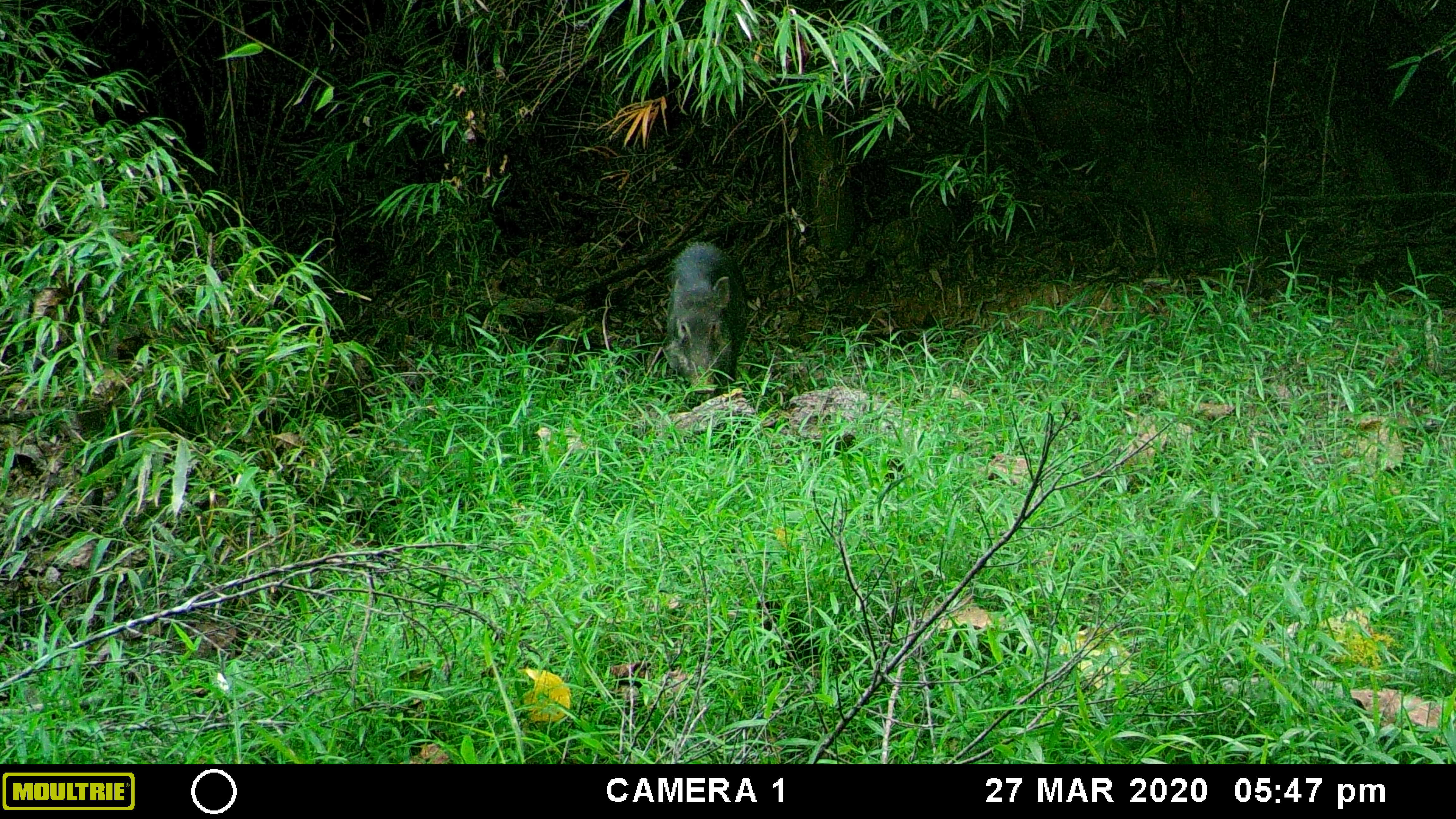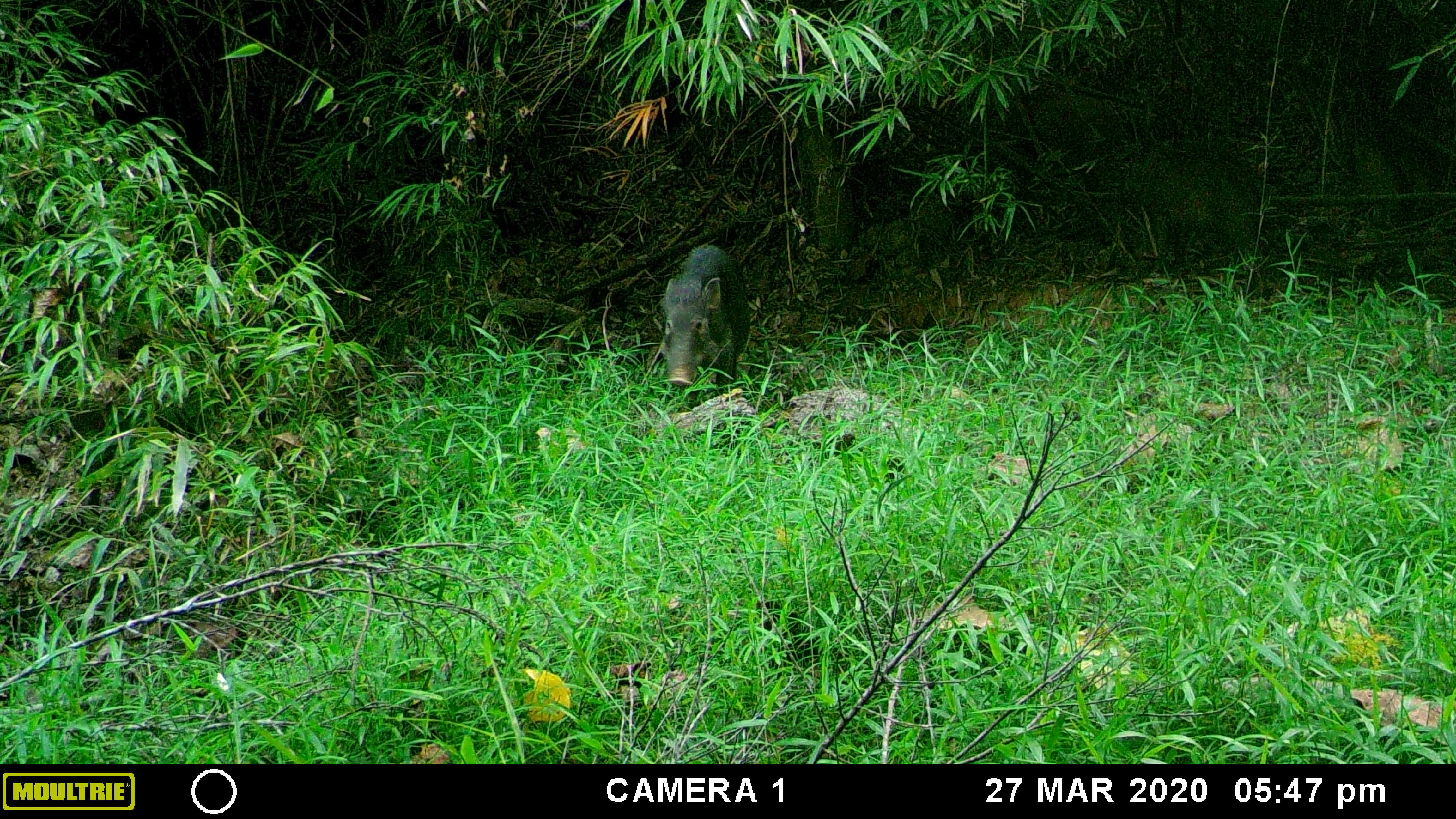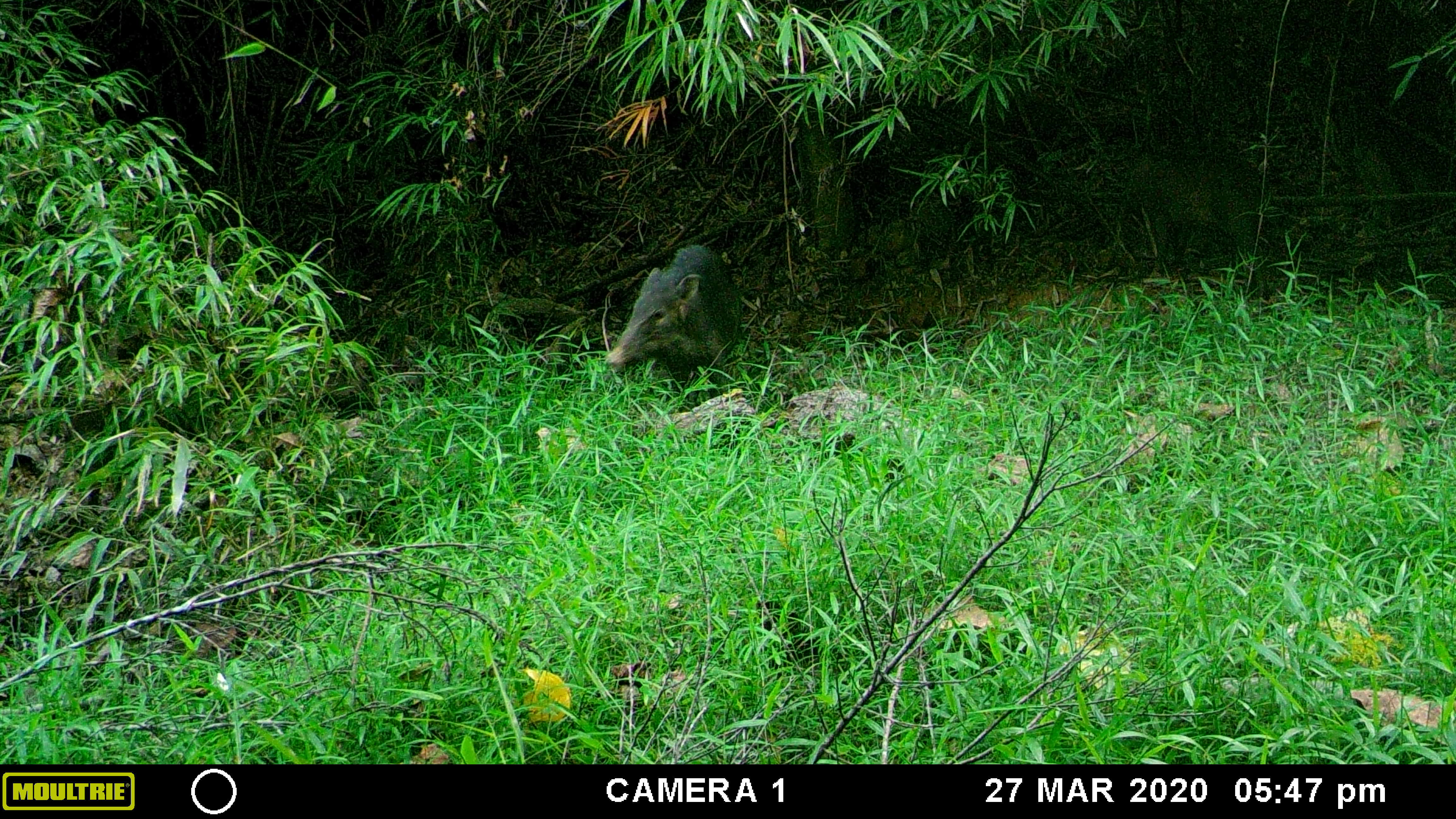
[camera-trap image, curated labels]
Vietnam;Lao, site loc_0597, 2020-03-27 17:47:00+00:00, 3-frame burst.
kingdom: Animalia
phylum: Chordata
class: Mammalia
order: Artiodactyla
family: Suidae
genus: Sus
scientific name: Sus scrofa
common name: eurasian wild pig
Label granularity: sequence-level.